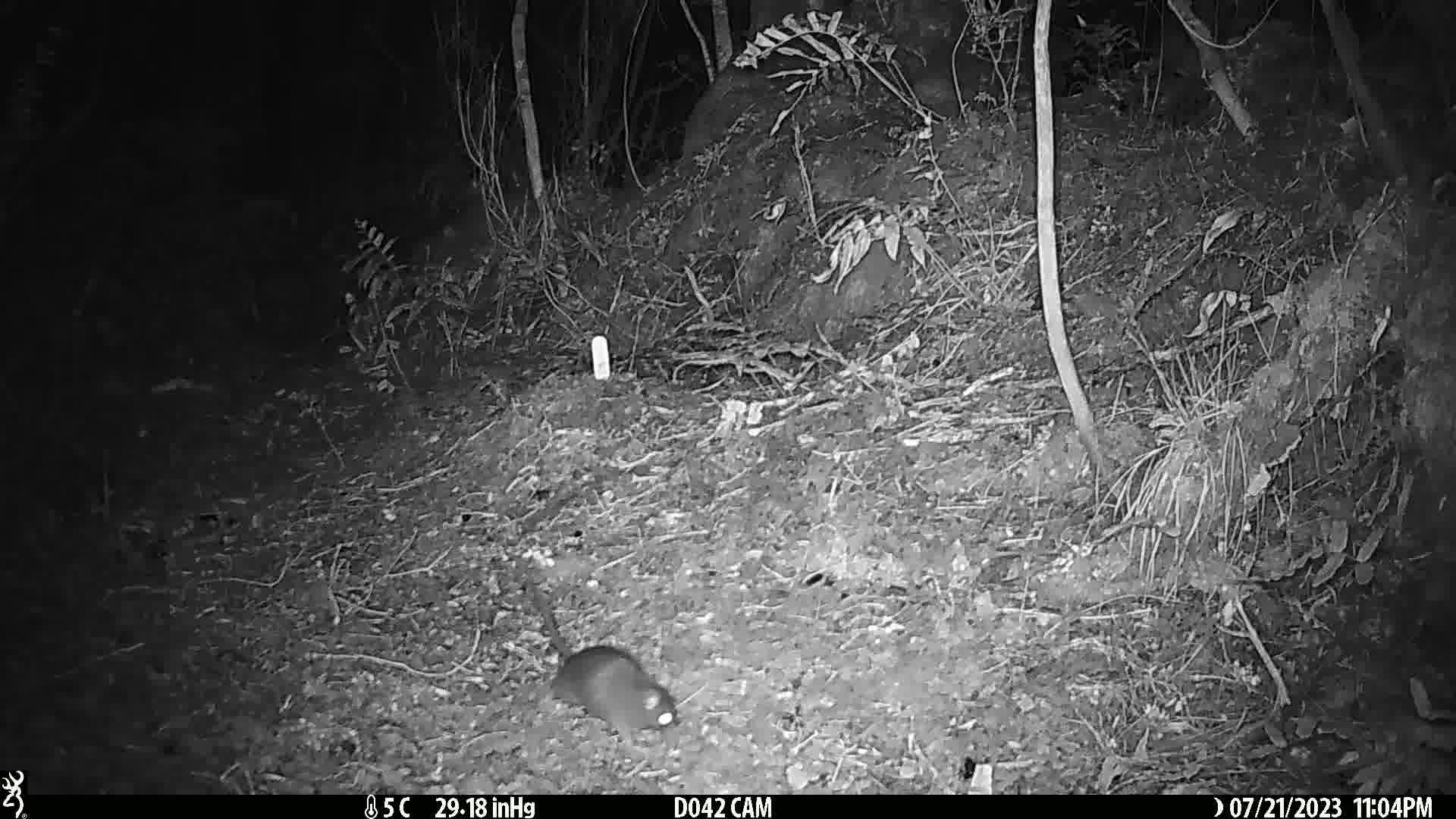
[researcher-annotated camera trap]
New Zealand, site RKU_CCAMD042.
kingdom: Animalia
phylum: Chordata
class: Mammalia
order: Rodentia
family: Muridae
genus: Rattus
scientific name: Rattus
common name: rat